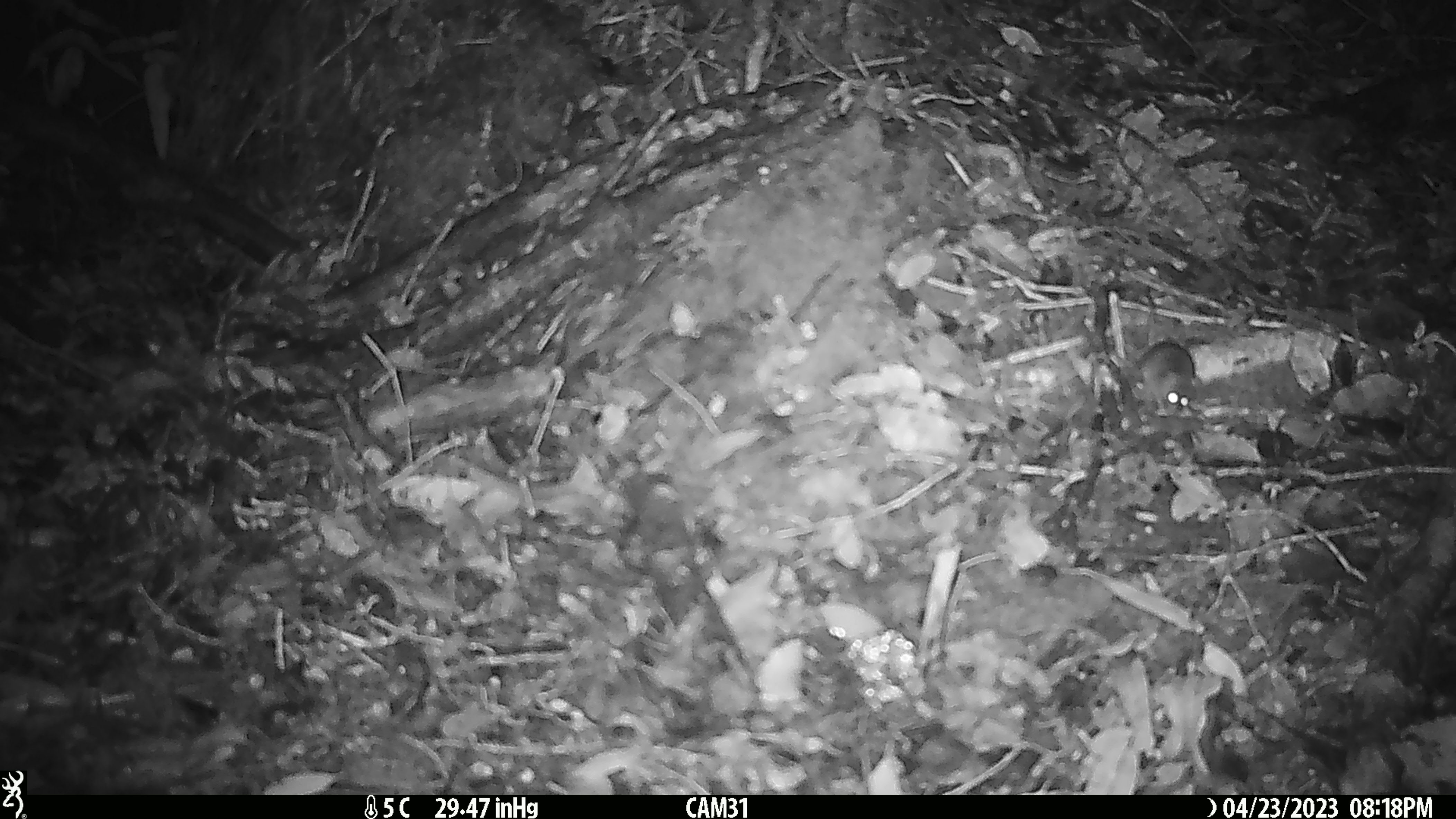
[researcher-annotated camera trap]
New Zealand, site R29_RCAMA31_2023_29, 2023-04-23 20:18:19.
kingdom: Animalia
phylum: Chordata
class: Mammalia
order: Rodentia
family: Muridae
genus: Mus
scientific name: Mus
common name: mouse